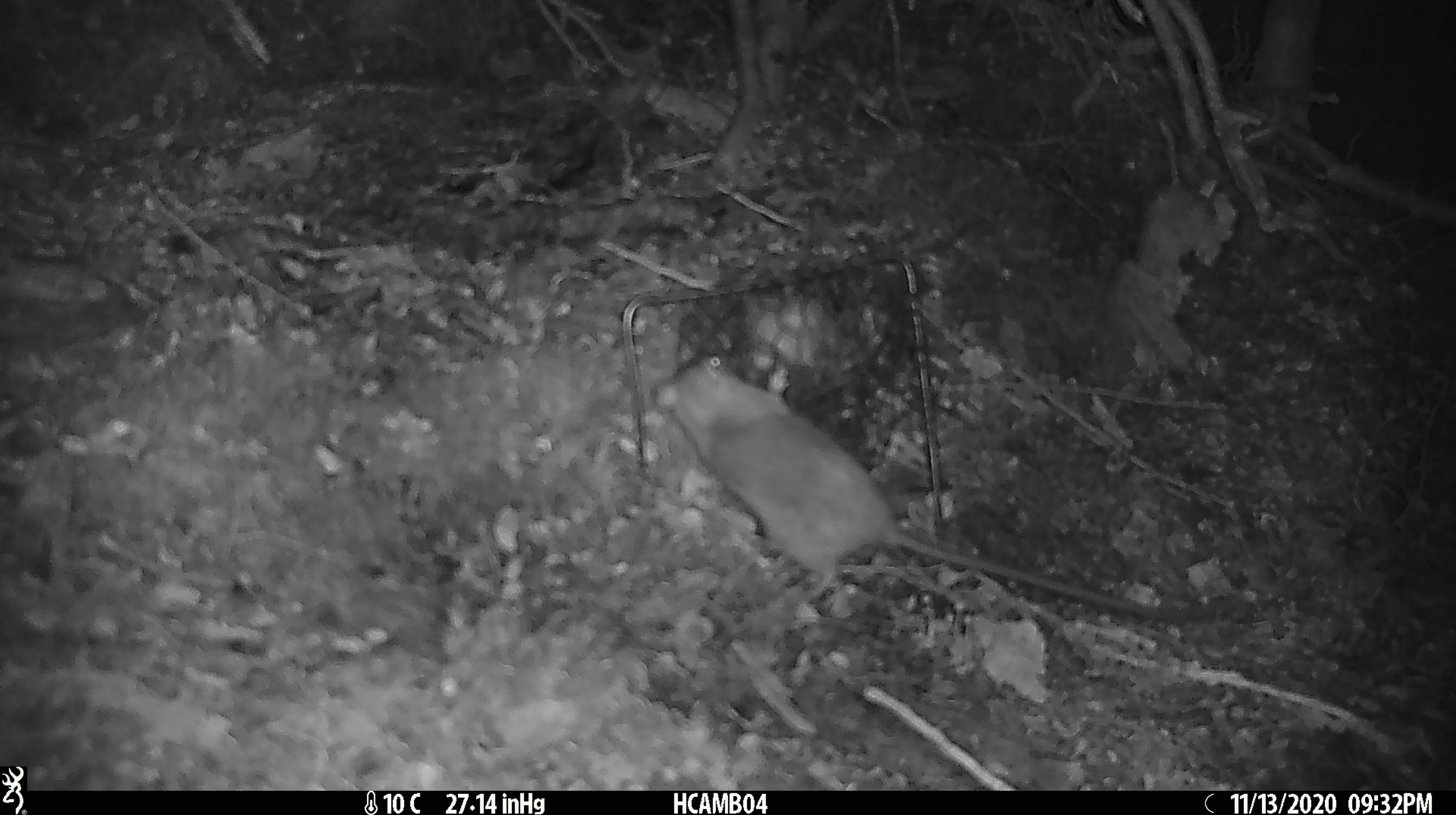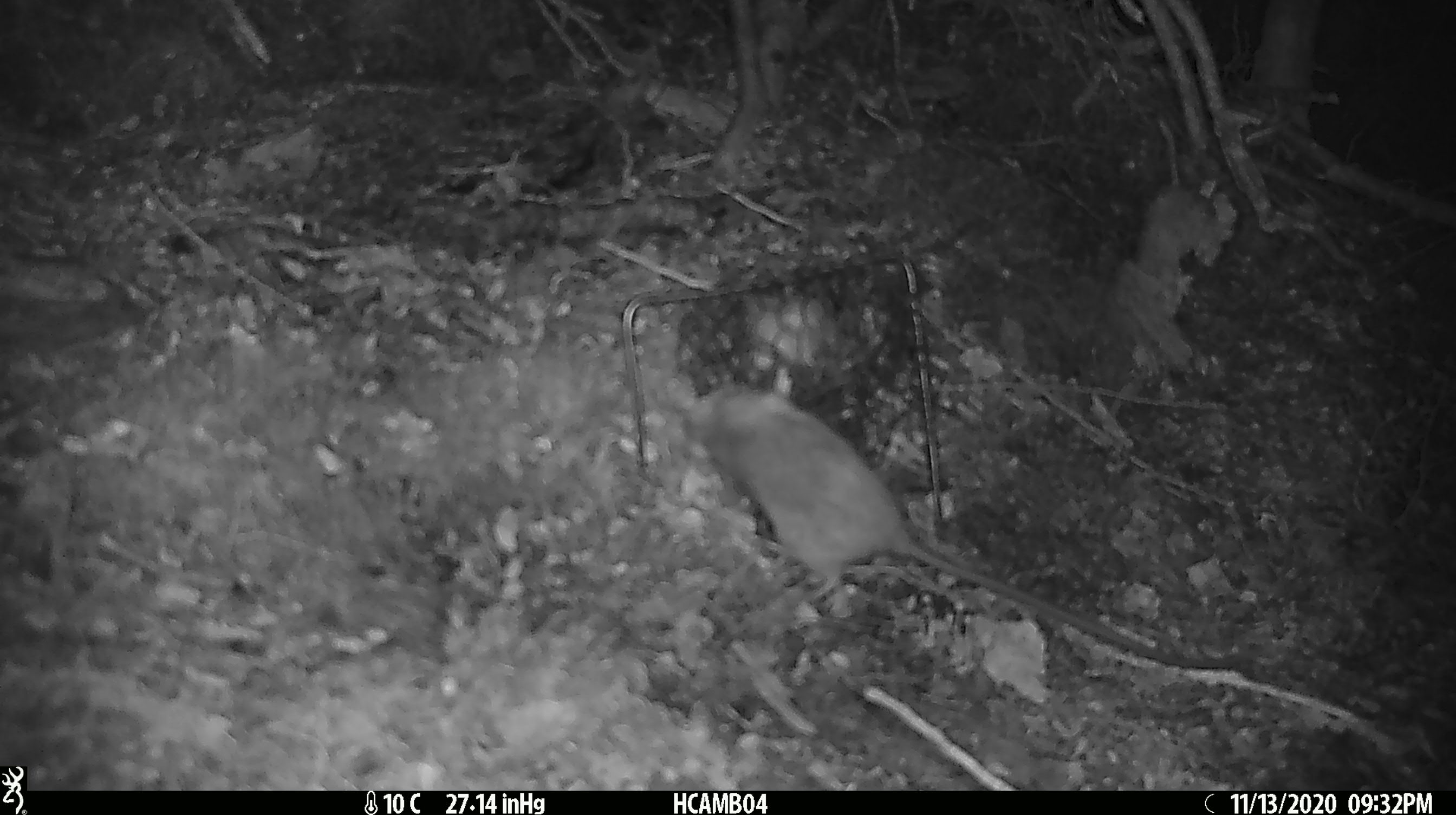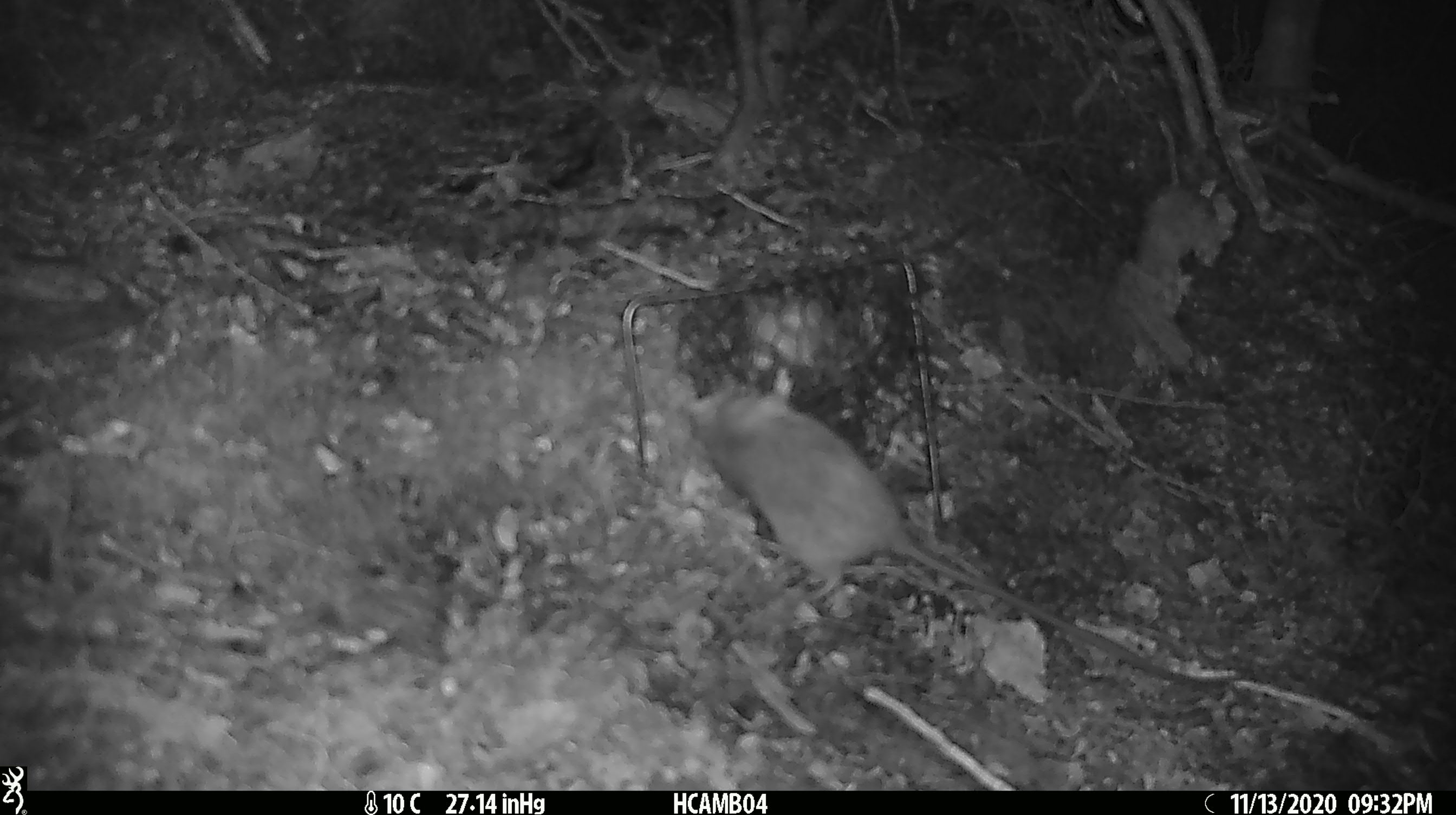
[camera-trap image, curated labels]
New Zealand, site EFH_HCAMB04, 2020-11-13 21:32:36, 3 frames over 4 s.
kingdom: Animalia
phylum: Chordata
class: Mammalia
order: Rodentia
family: Muridae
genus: Rattus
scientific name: Rattus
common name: rat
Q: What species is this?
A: Rat (Rattus).